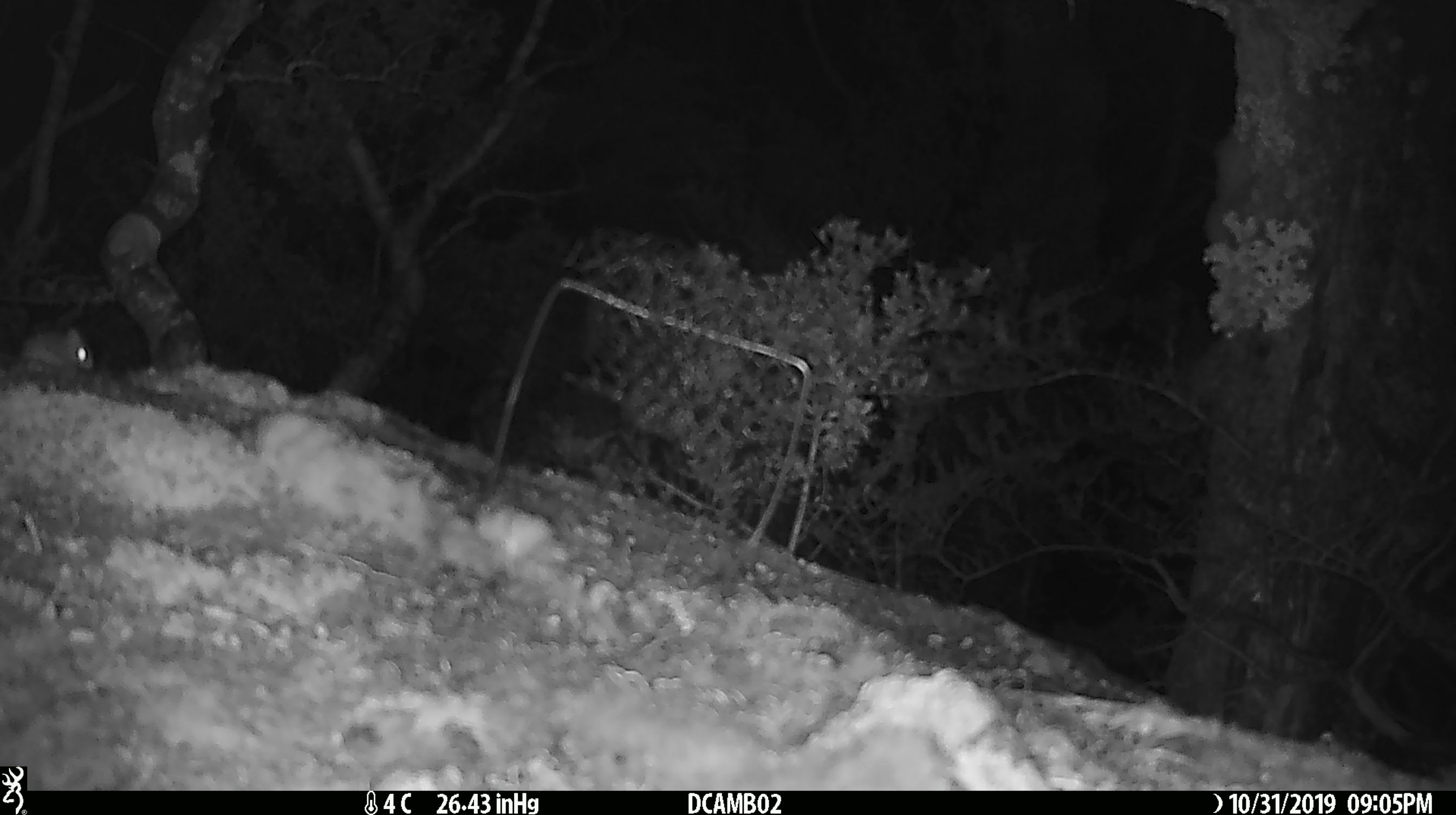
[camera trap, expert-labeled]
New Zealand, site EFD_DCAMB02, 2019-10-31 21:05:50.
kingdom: Animalia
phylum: Chordata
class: Mammalia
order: Rodentia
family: Muridae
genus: Mus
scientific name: Mus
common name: mouse